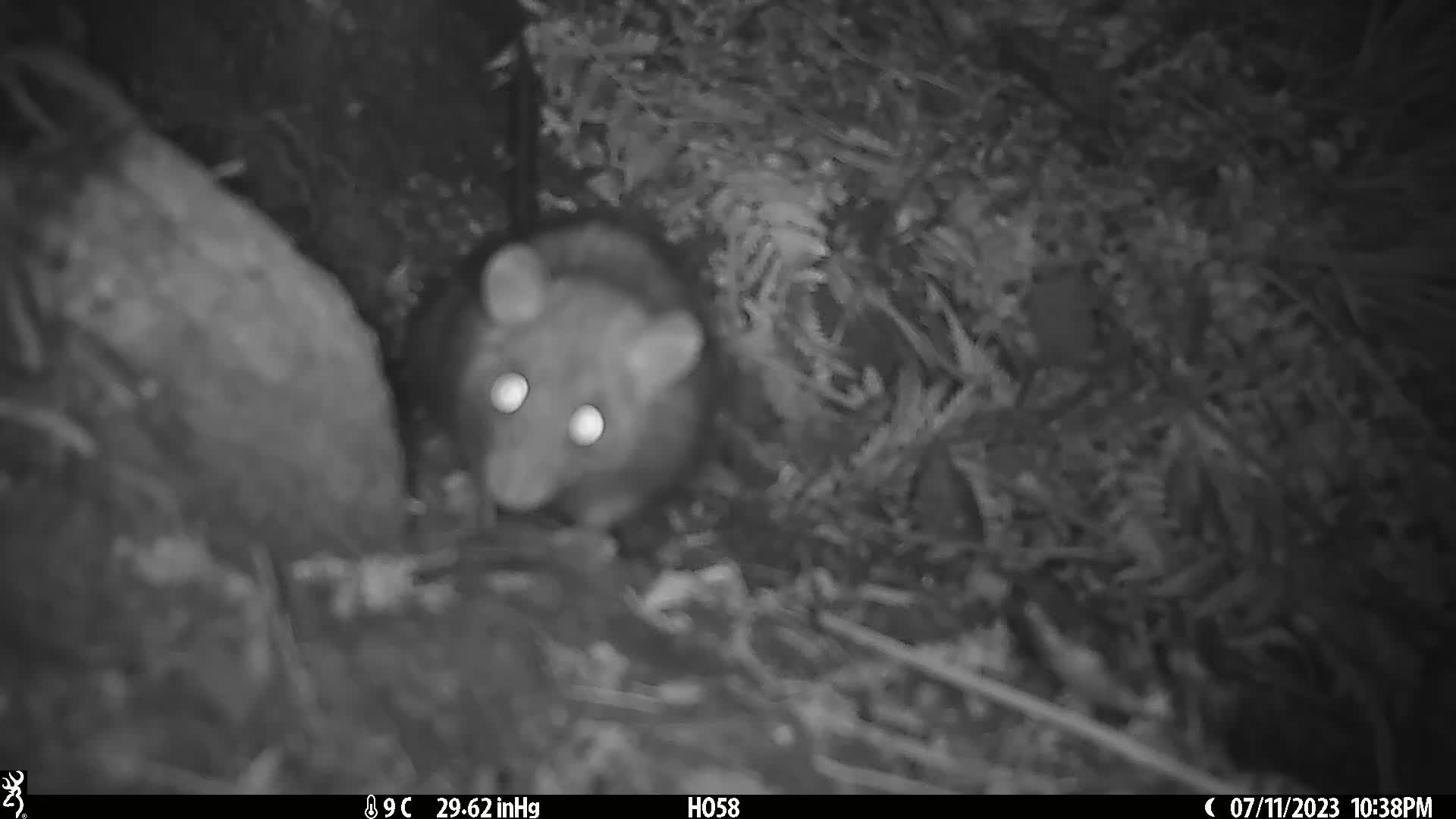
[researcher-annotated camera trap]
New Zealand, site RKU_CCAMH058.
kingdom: Animalia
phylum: Chordata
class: Mammalia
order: Rodentia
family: Muridae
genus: Rattus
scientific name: Rattus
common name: rat